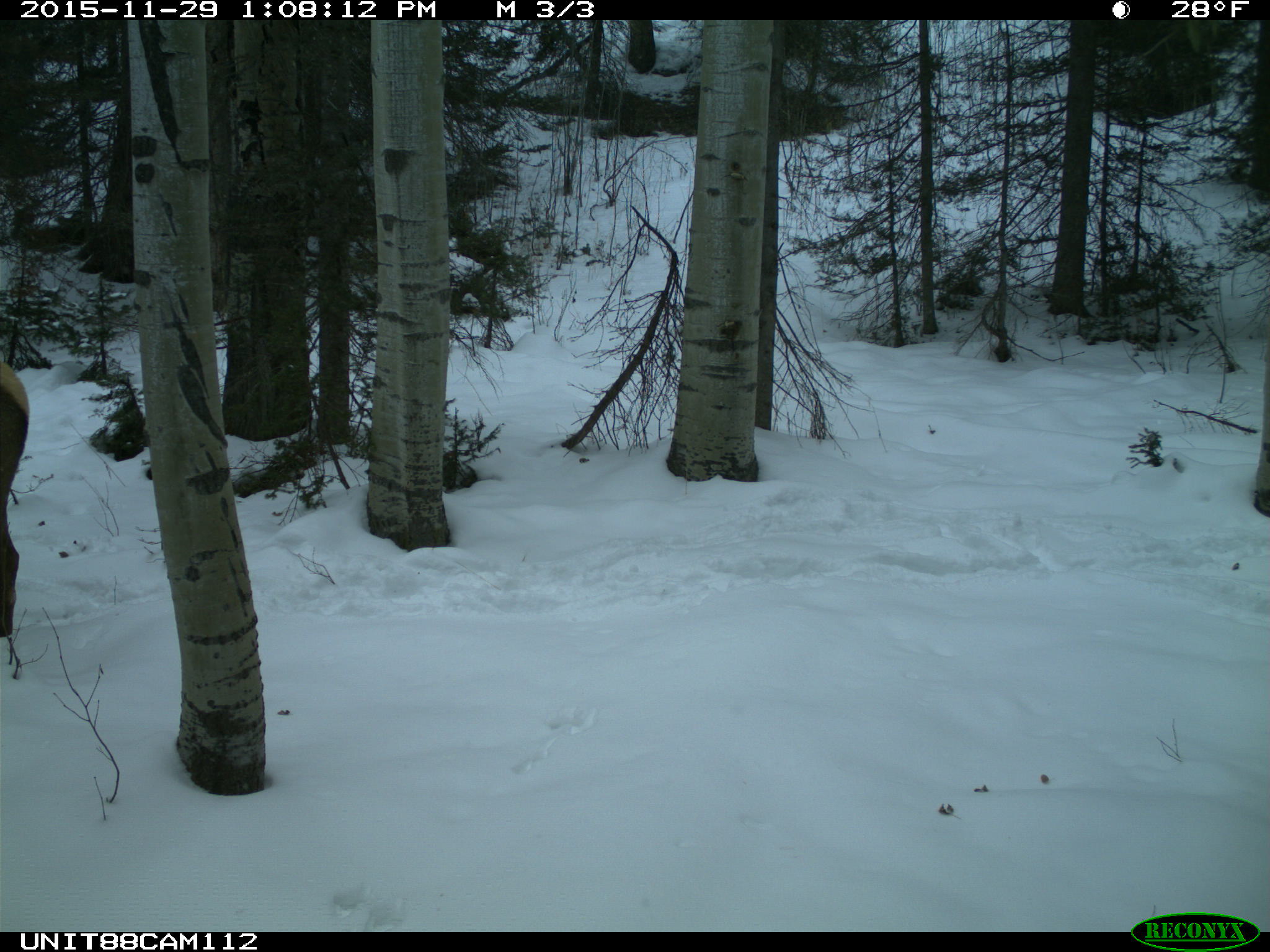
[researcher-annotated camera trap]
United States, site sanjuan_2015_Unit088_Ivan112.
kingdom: Animalia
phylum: Chordata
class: Mammalia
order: Artiodactyla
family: Cervidae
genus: Cervus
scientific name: Cervus elaphus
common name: red deer